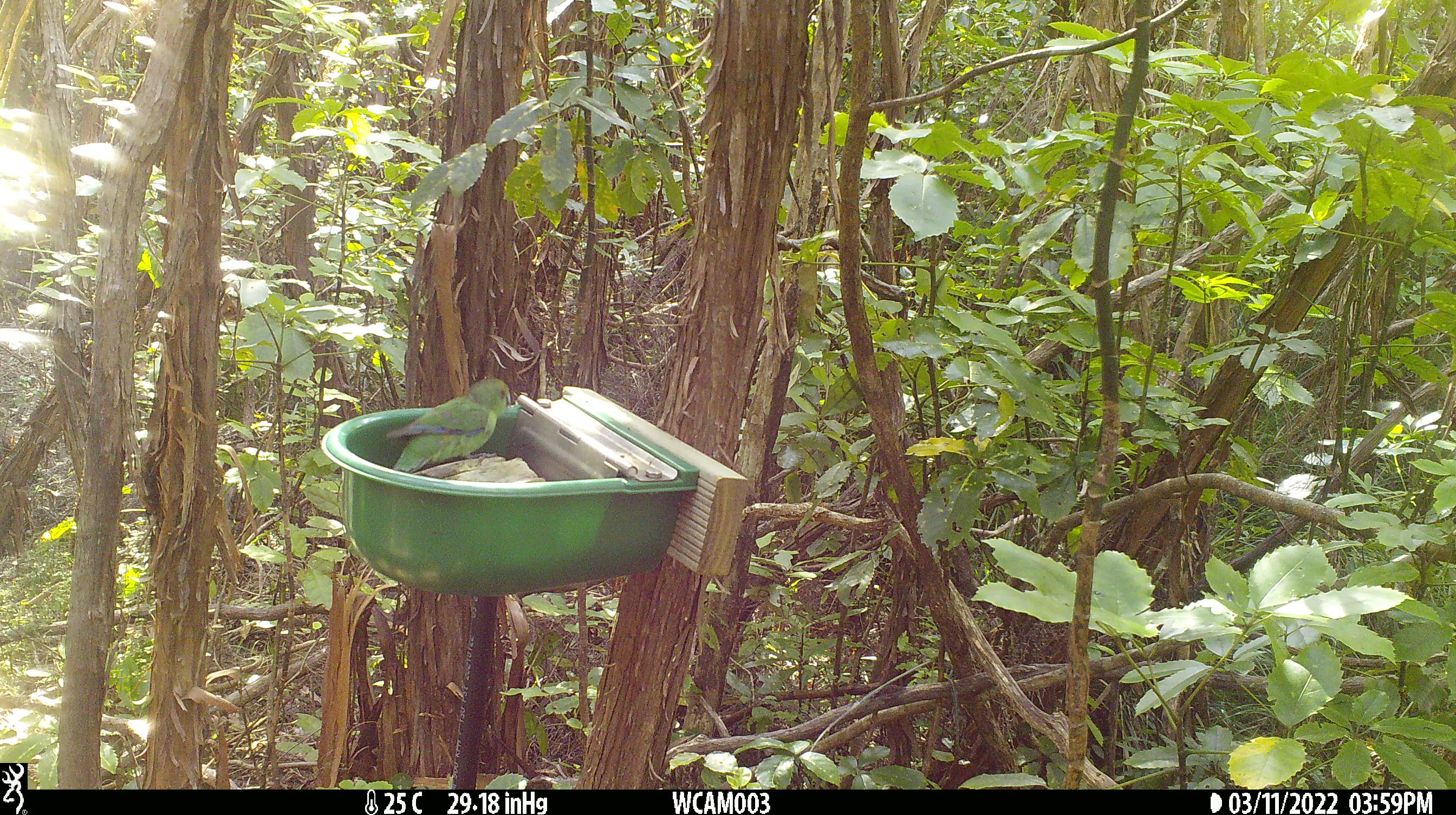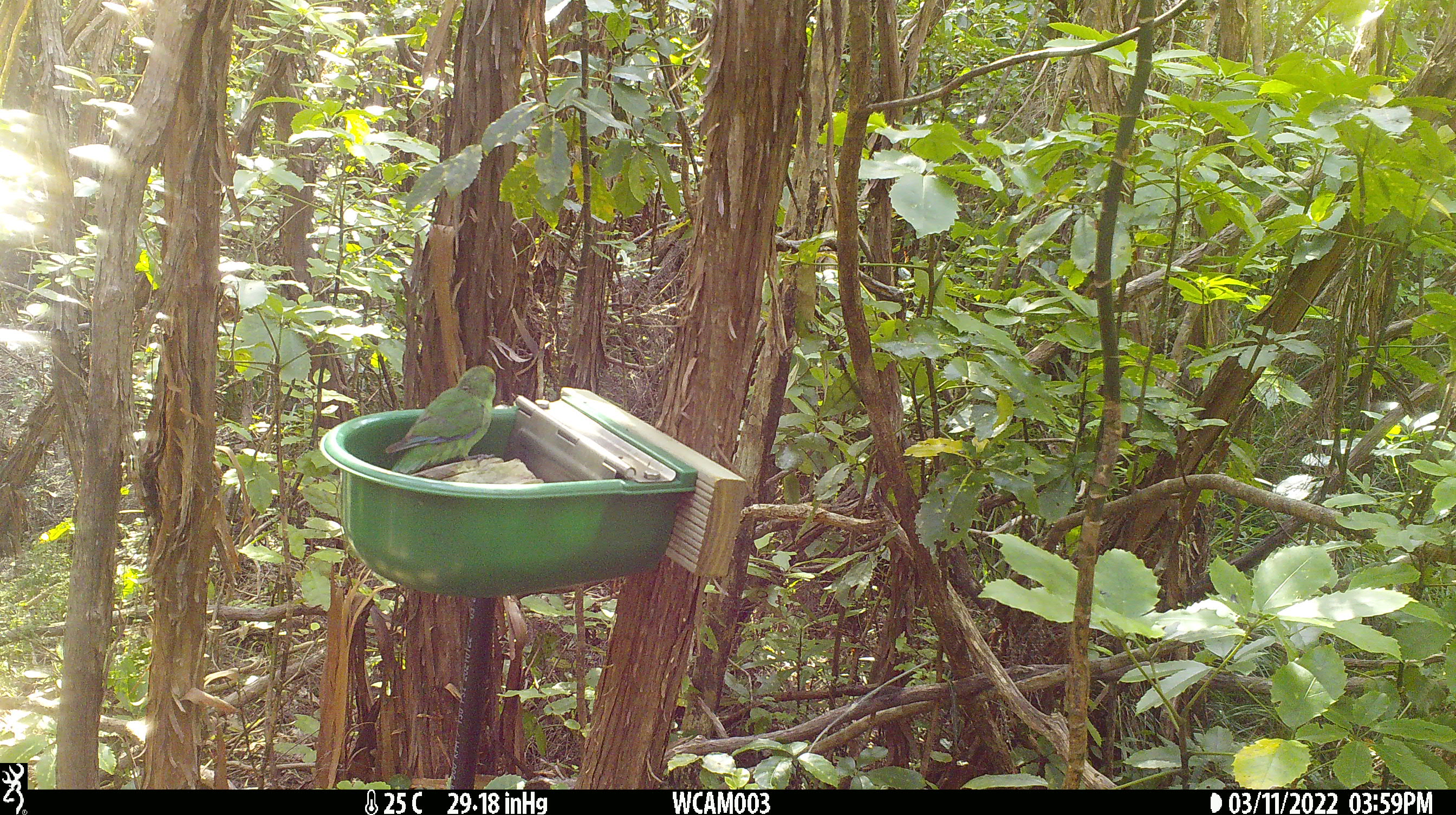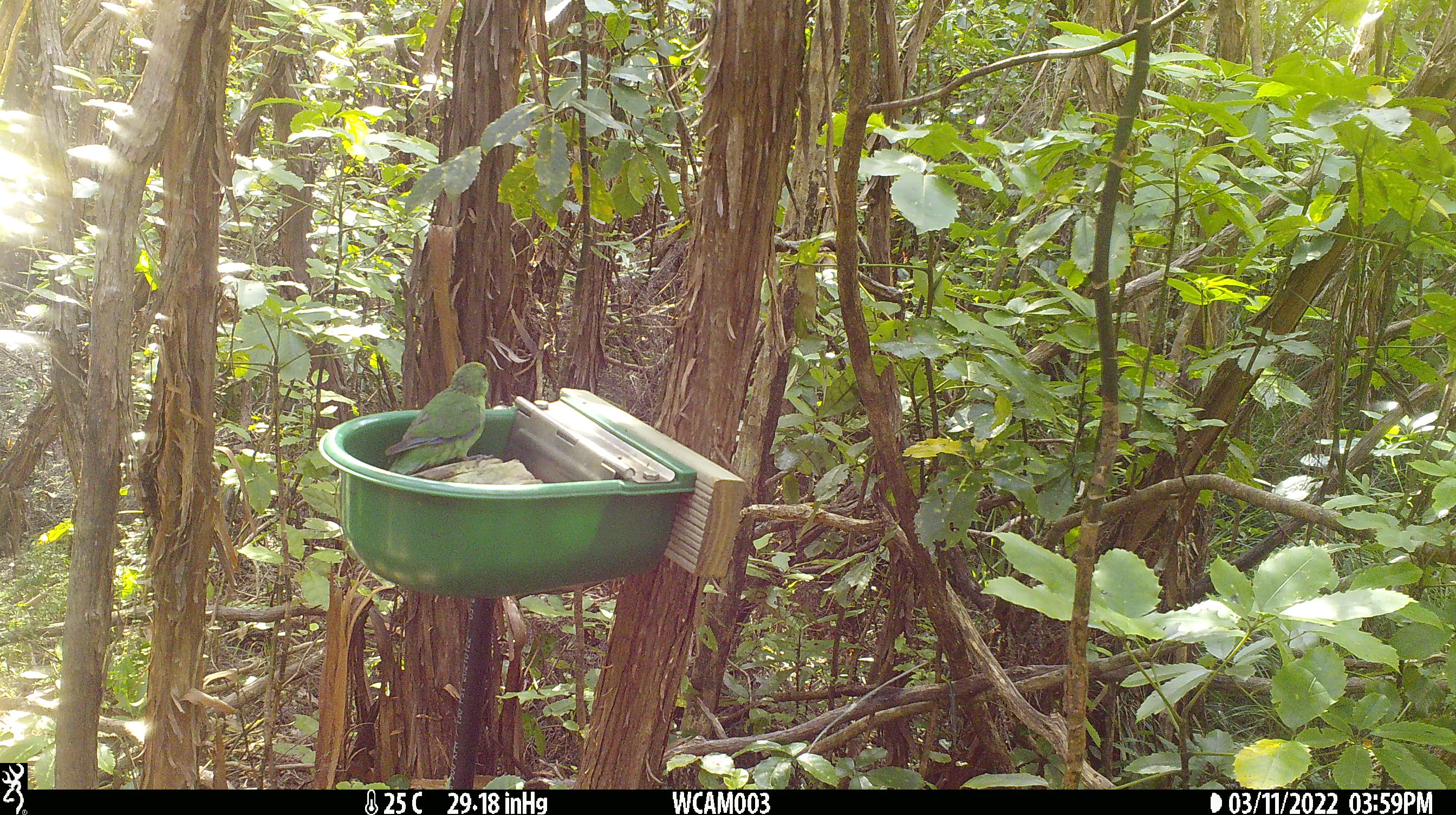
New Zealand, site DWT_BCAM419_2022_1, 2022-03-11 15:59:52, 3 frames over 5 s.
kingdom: Animalia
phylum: Chordata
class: Aves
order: Psittaciformes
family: Psittaculidae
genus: Cyanoramphus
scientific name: Cyanoramphus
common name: parakeet